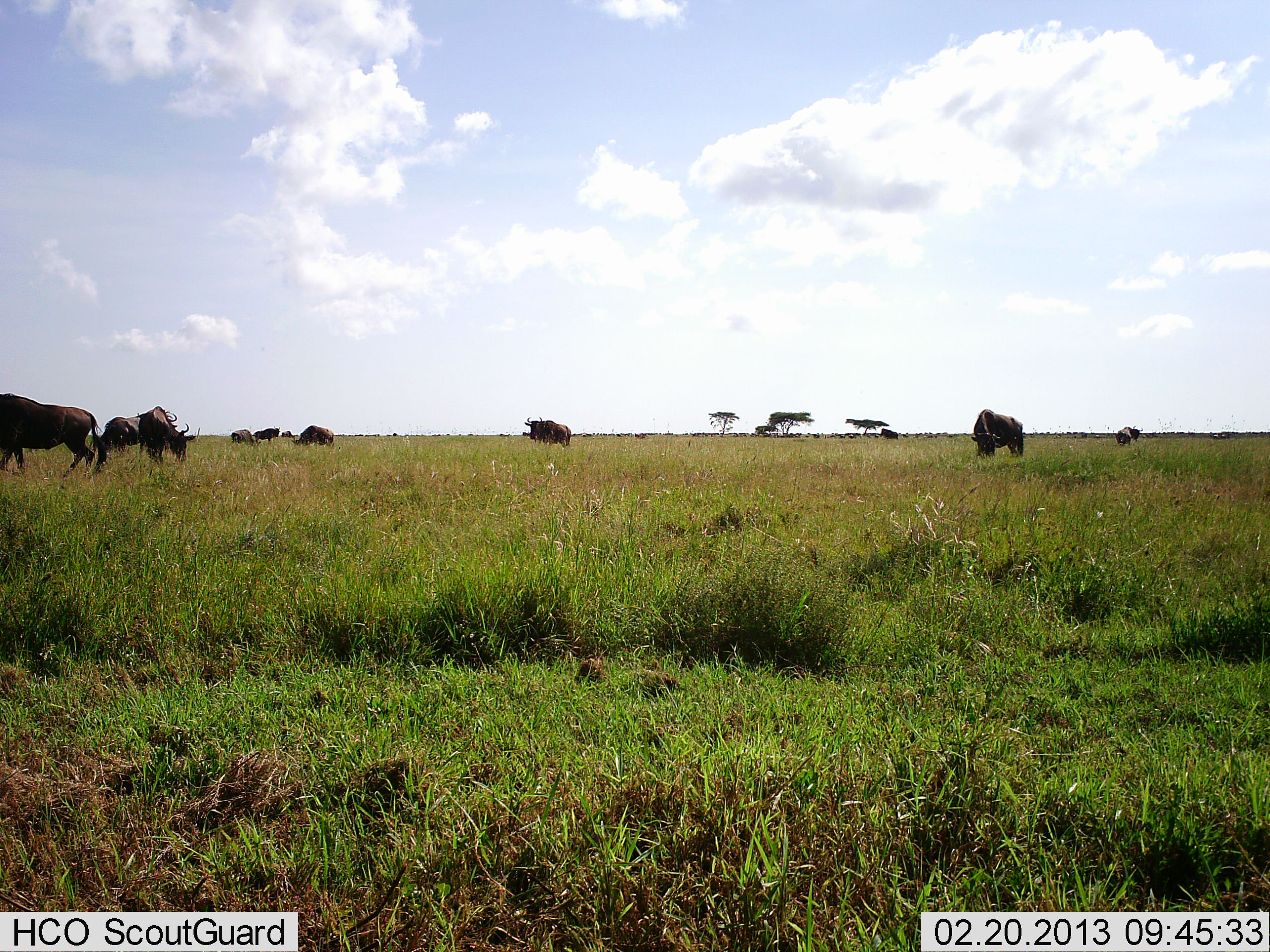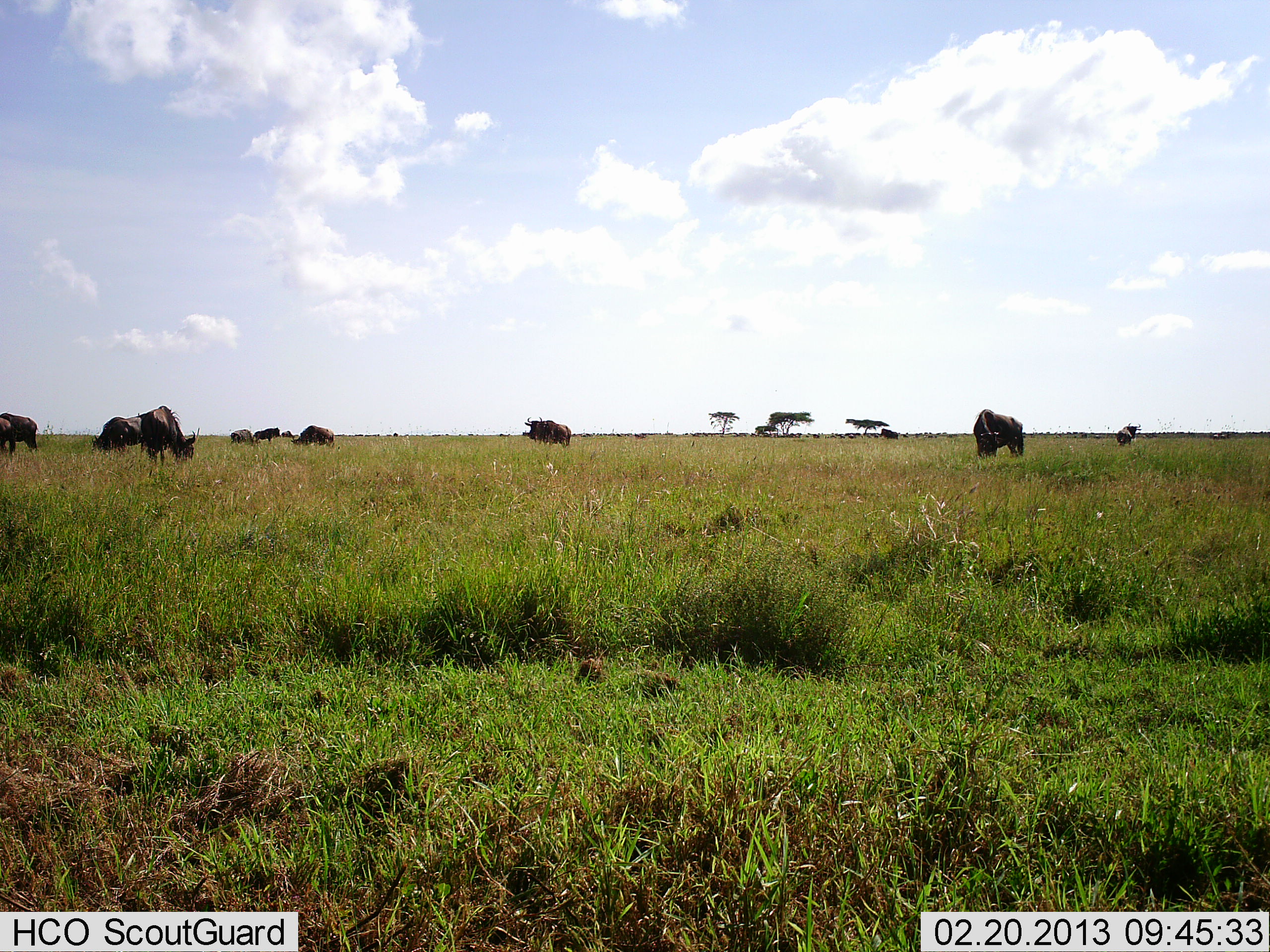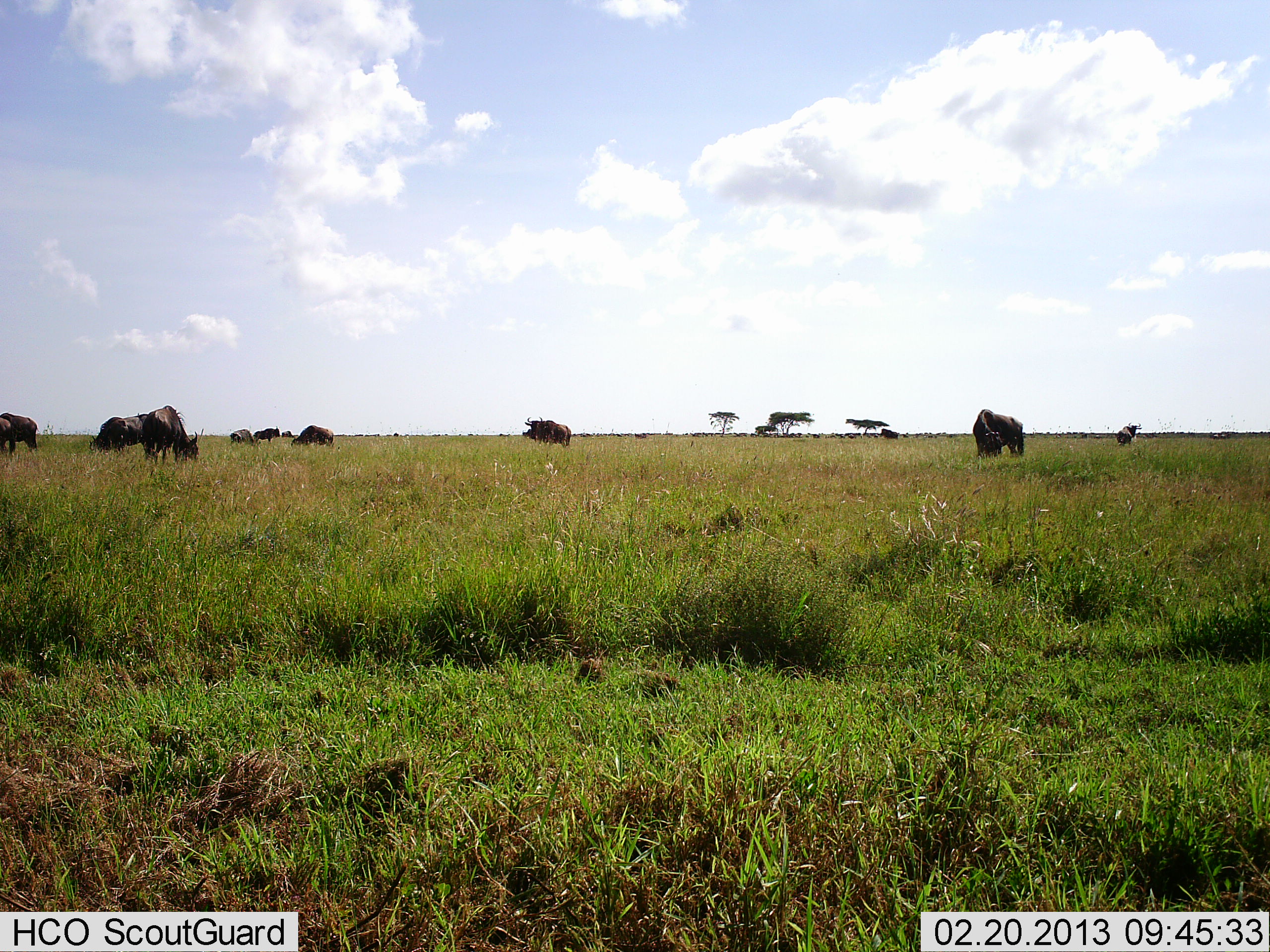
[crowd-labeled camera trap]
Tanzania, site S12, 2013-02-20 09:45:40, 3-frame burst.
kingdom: Animalia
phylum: Chordata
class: Mammalia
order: Artiodactyla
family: Bovidae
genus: Connochaetes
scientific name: Connochaetes taurinus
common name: blue wildebeest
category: wildebeest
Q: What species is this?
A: Wildebeest (blue wildebeest) (Connochaetes taurinus).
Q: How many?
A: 10.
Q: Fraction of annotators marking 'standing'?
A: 46%.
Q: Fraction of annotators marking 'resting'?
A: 4%.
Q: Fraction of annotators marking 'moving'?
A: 50%.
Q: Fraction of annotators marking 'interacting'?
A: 0%.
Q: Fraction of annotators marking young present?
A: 0%.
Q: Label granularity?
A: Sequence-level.